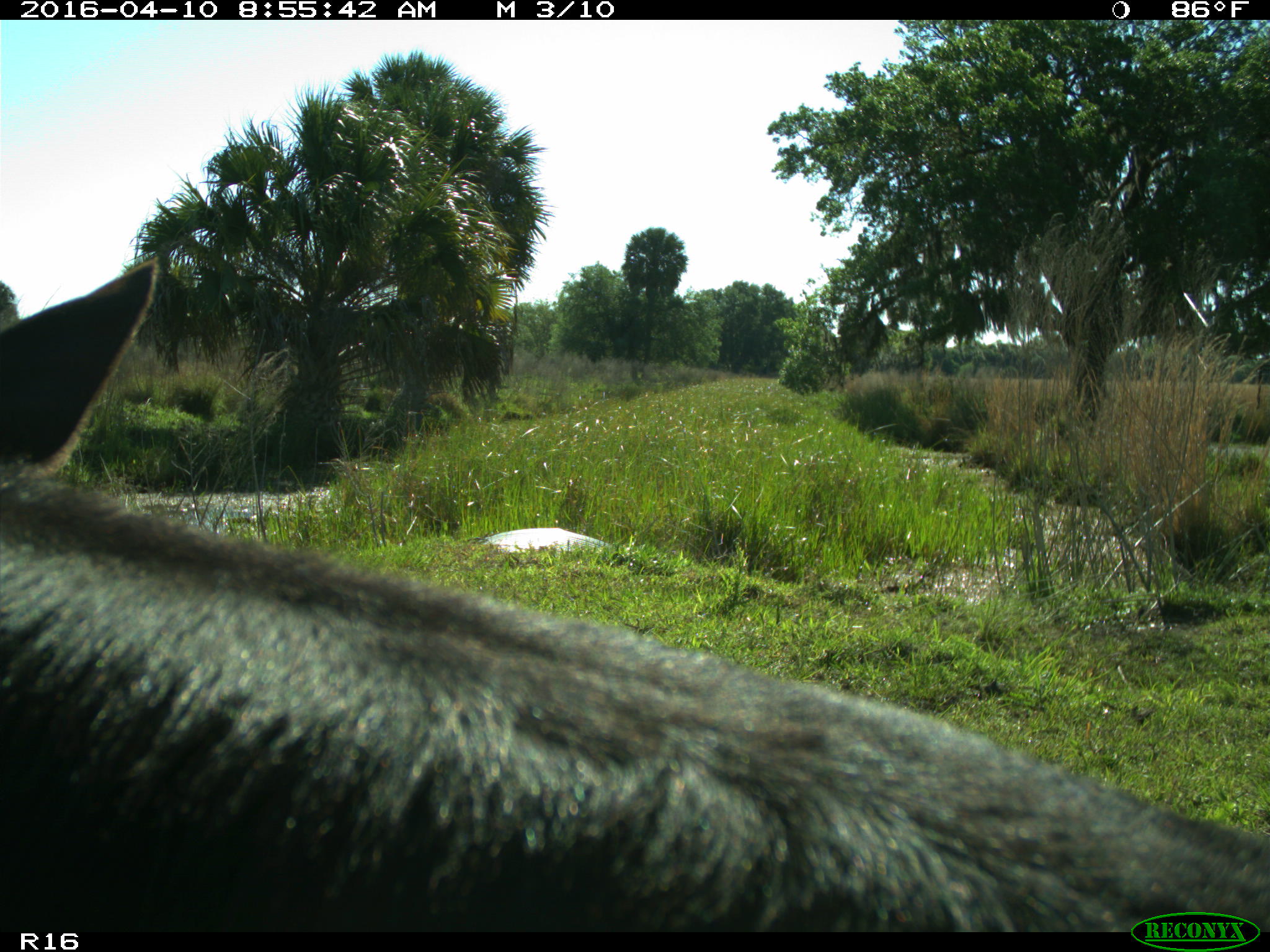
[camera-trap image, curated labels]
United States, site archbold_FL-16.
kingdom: Animalia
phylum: Chordata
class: Mammalia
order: Artiodactyla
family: Bovidae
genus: Bos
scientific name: Bos taurus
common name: domestic cow